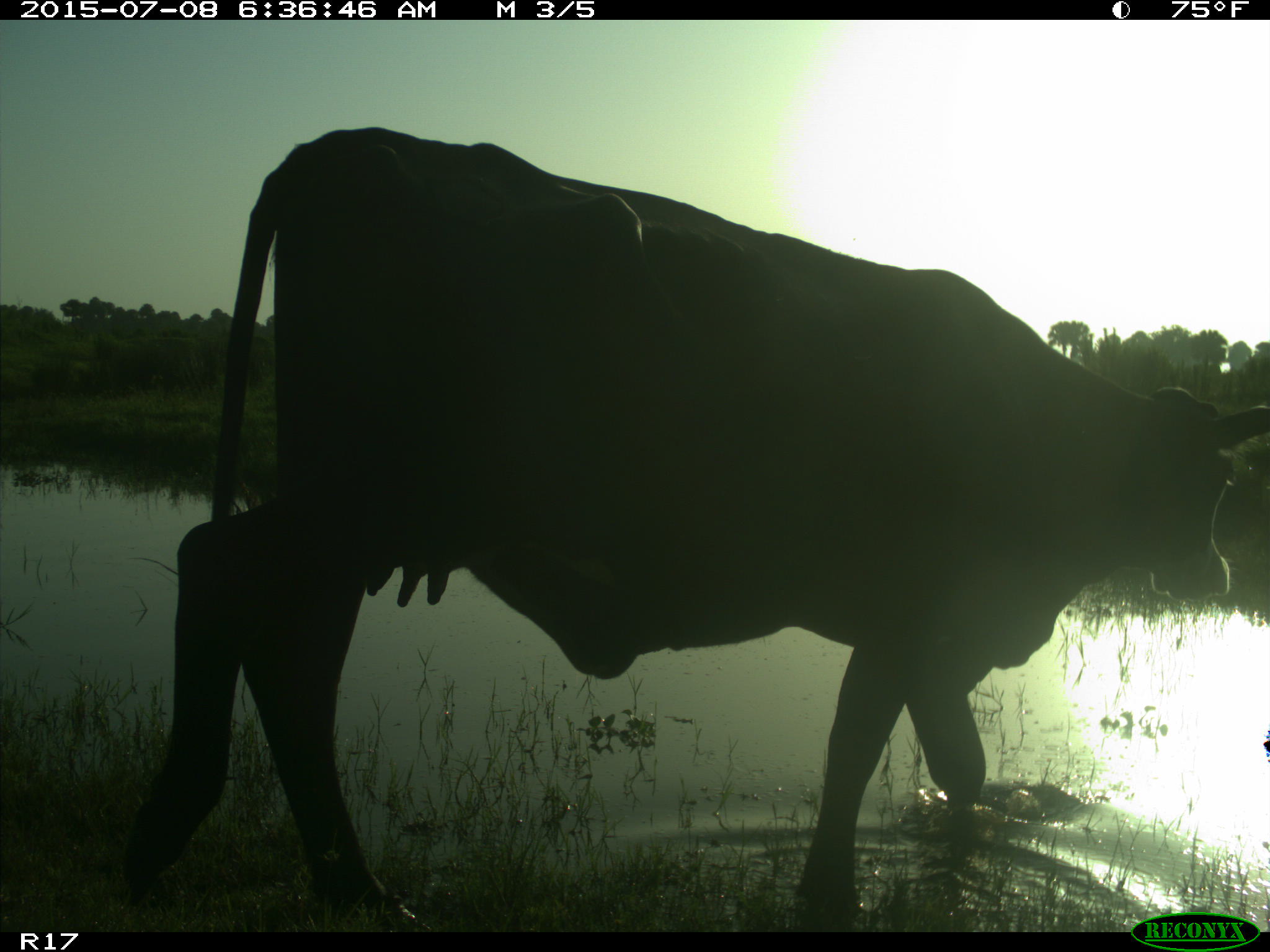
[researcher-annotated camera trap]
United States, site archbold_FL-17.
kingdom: Animalia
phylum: Chordata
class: Mammalia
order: Artiodactyla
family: Bovidae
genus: Bos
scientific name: Bos taurus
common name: domestic cow